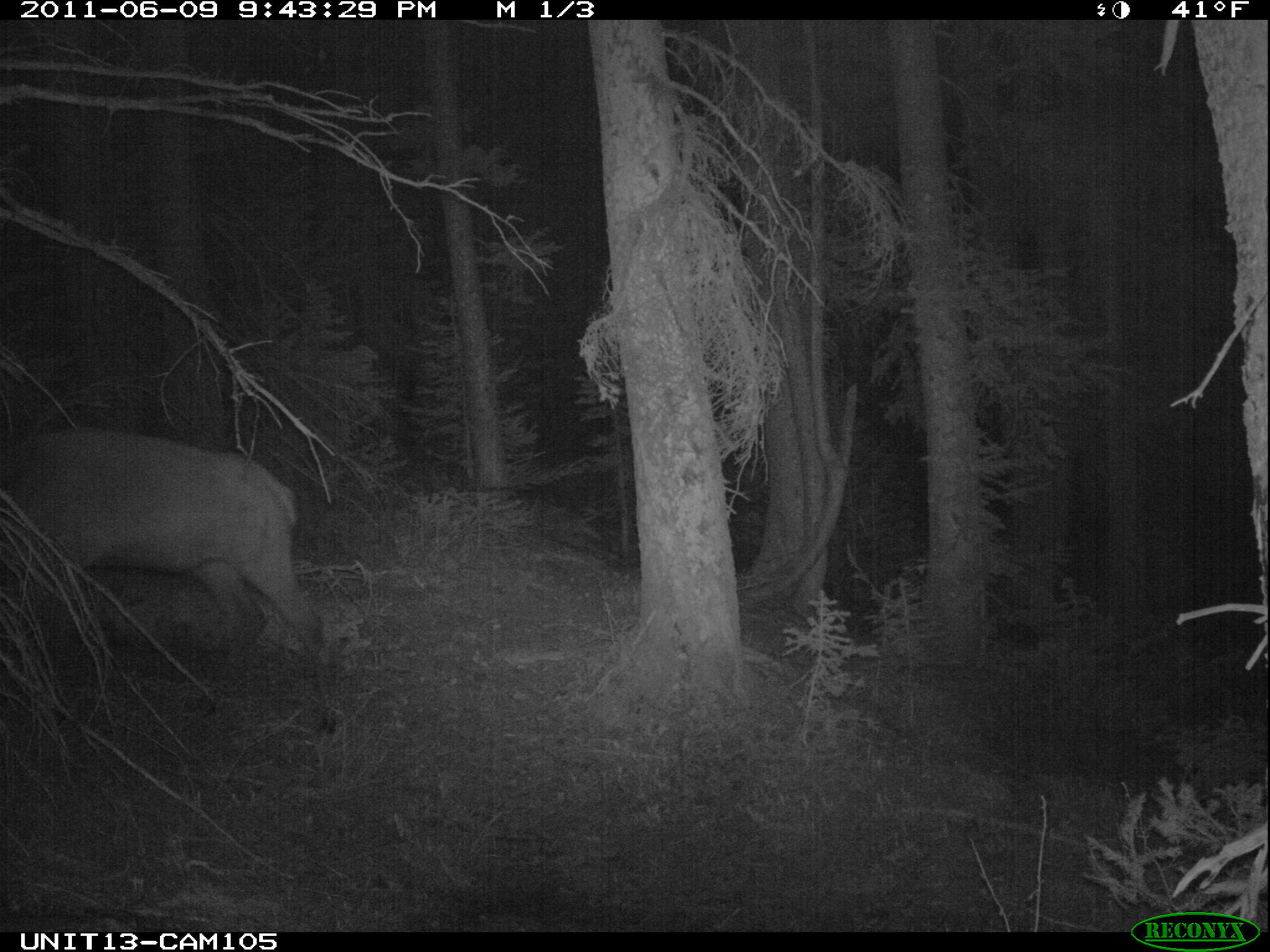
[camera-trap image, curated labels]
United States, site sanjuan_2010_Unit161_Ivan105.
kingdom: Animalia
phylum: Chordata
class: Mammalia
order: Artiodactyla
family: Cervidae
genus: Cervus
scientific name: Cervus elaphus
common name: red deer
Cervus elaphus (red deer).